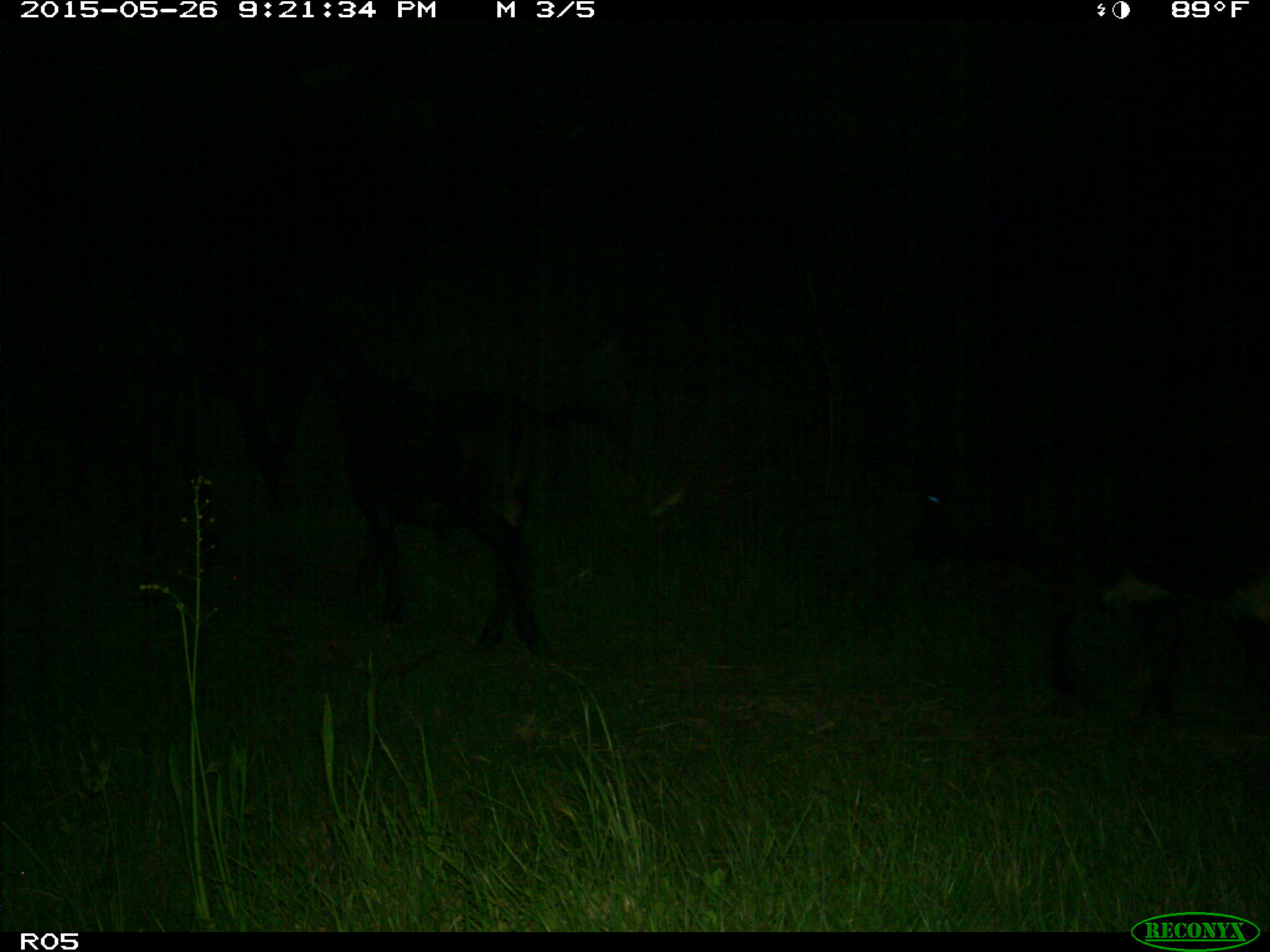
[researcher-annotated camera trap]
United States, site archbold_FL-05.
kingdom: Animalia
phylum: Chordata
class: Mammalia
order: Artiodactyla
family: Bovidae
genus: Bos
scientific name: Bos taurus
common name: domestic cow